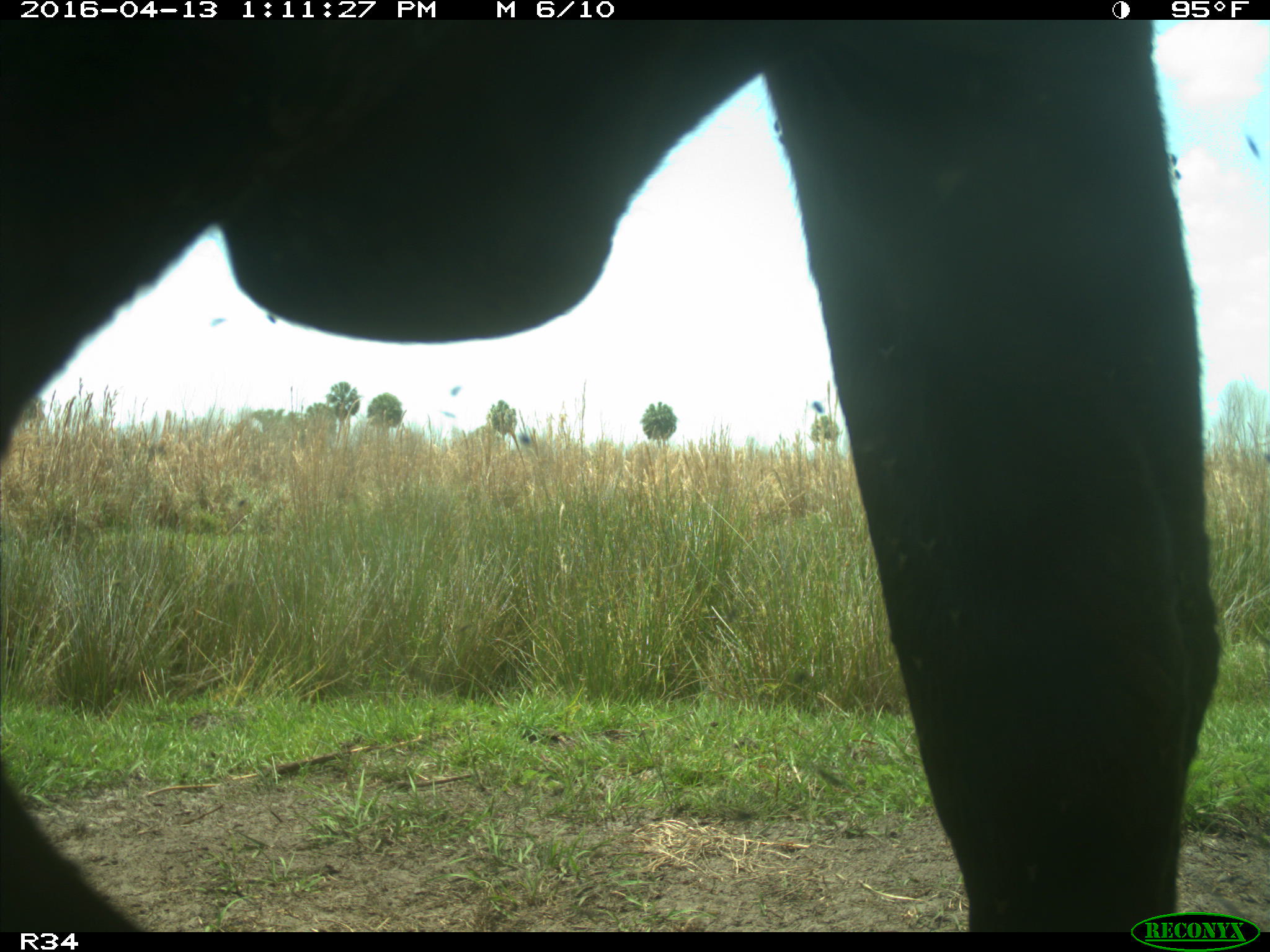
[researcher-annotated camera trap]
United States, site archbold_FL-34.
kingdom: Animalia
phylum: Chordata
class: Mammalia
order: Artiodactyla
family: Bovidae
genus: Bos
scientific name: Bos taurus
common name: domestic cow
Bos taurus (domestic cow).